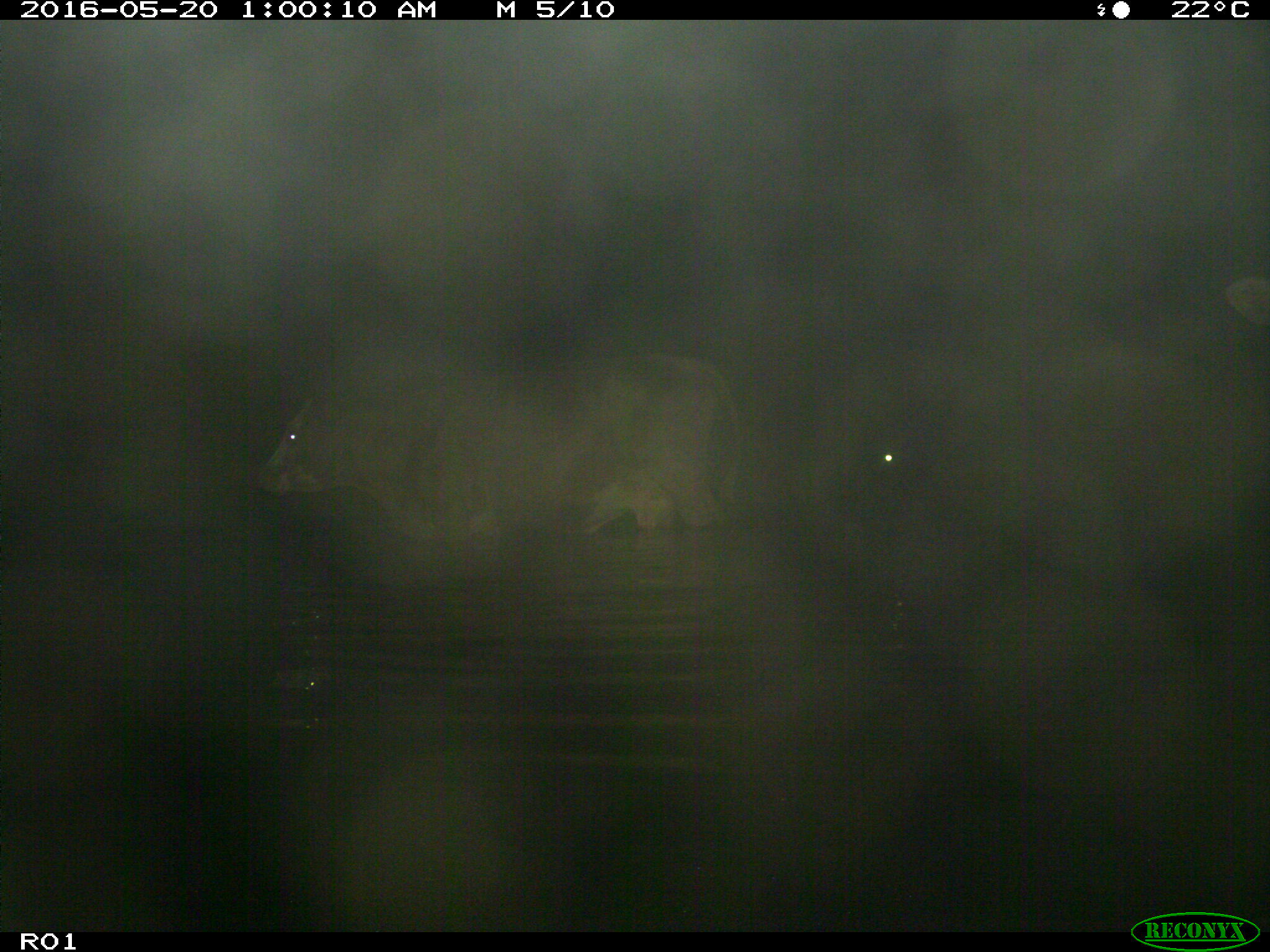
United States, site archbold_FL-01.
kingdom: Animalia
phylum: Chordata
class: Mammalia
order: Artiodactyla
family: Bovidae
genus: Bos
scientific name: Bos taurus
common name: domestic cow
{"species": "Bos taurus (domestic cow)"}